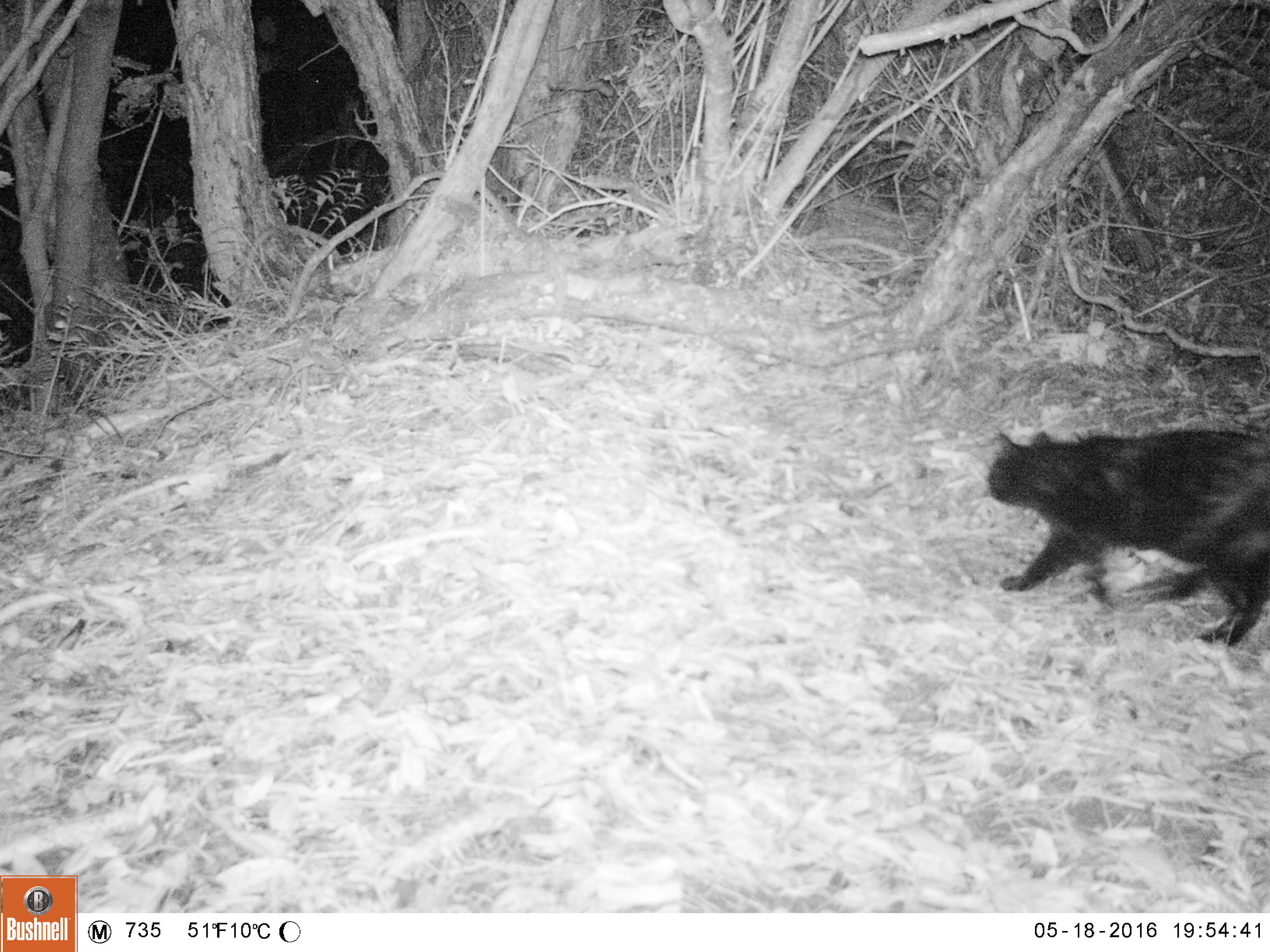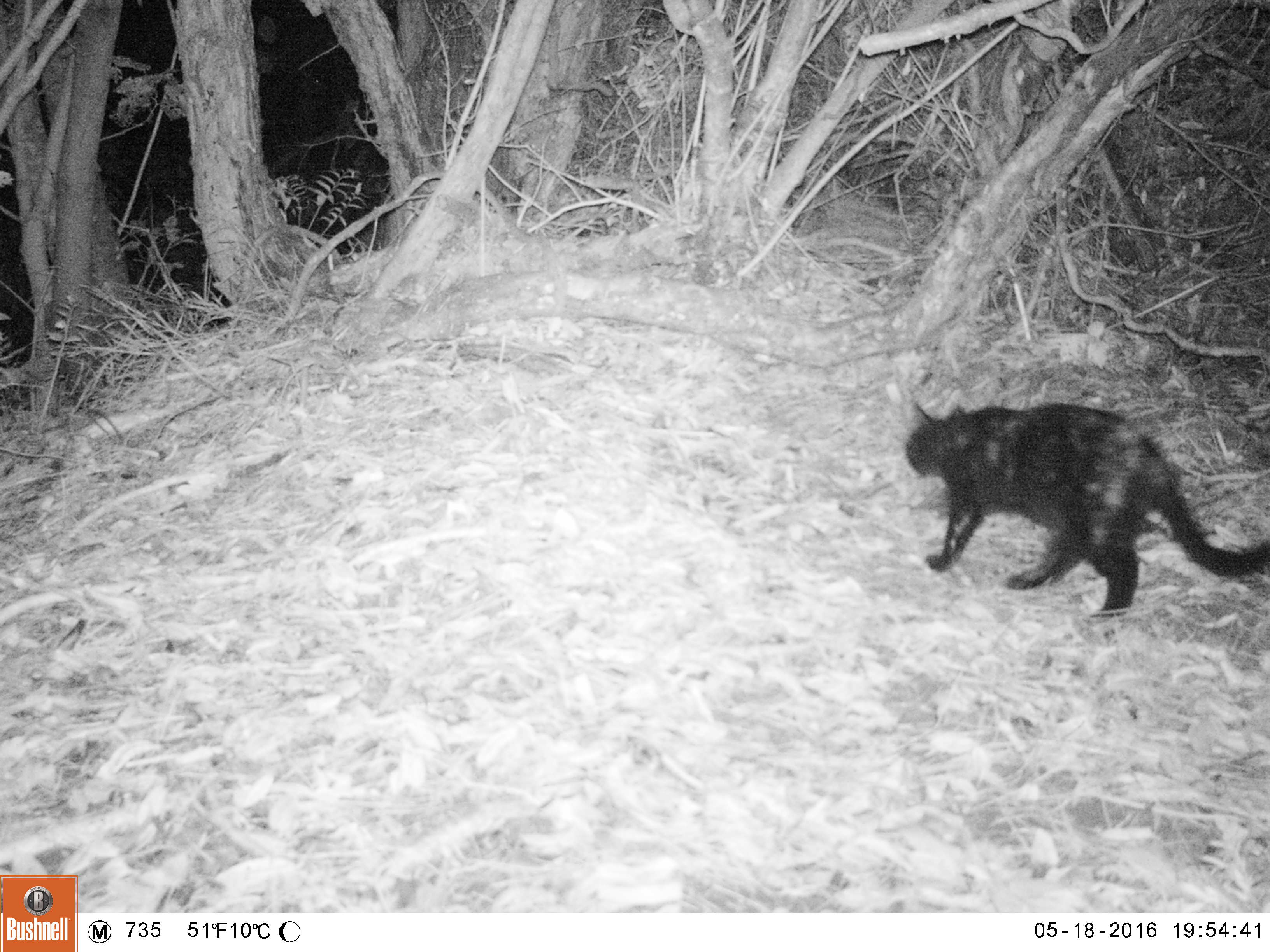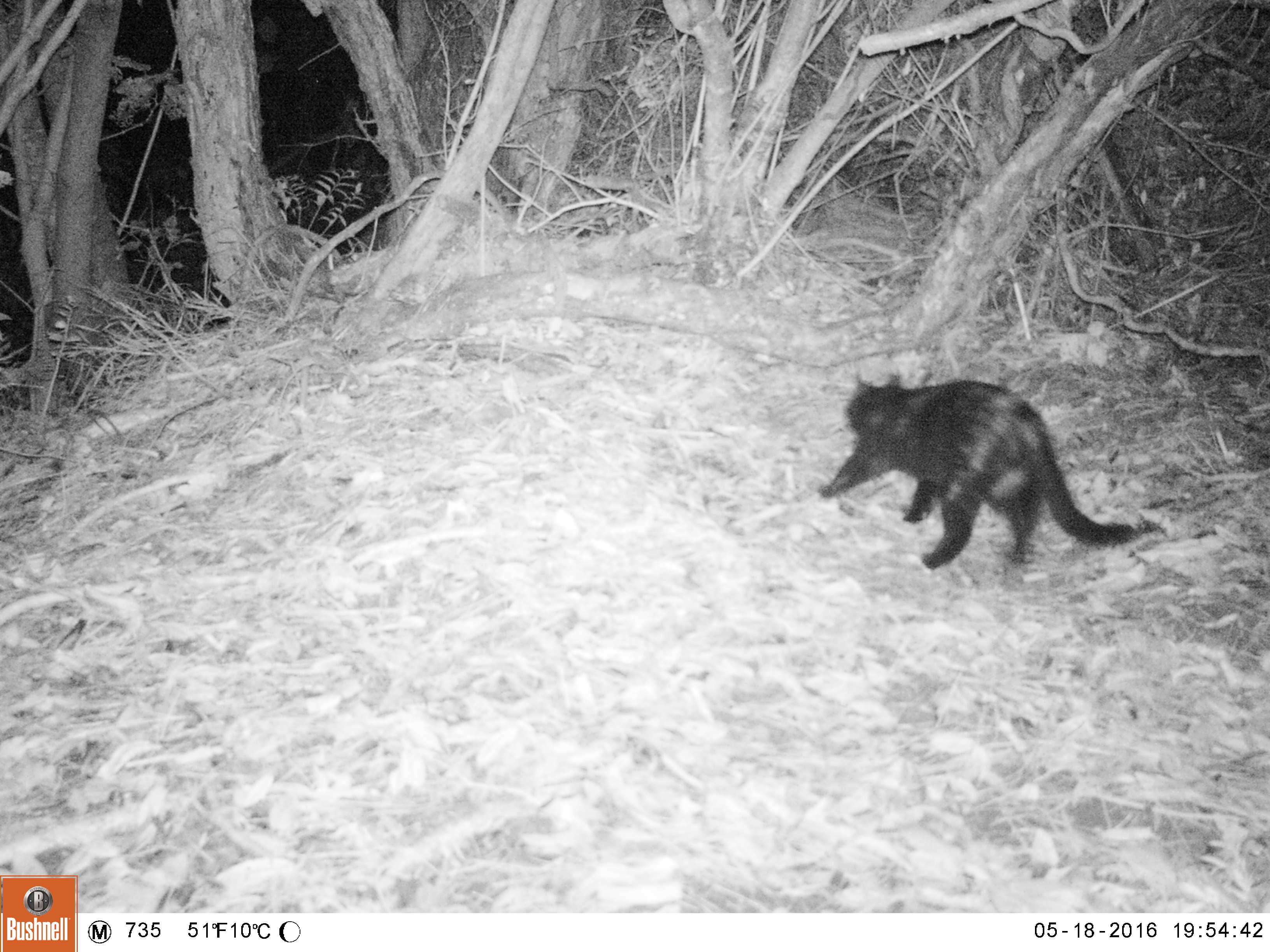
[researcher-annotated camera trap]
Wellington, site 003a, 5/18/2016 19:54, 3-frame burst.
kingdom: Animalia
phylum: Chordata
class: Mammalia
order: Carnivora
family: Felidae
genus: Felis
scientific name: Felis catus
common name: cat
Cat (Felis catus).